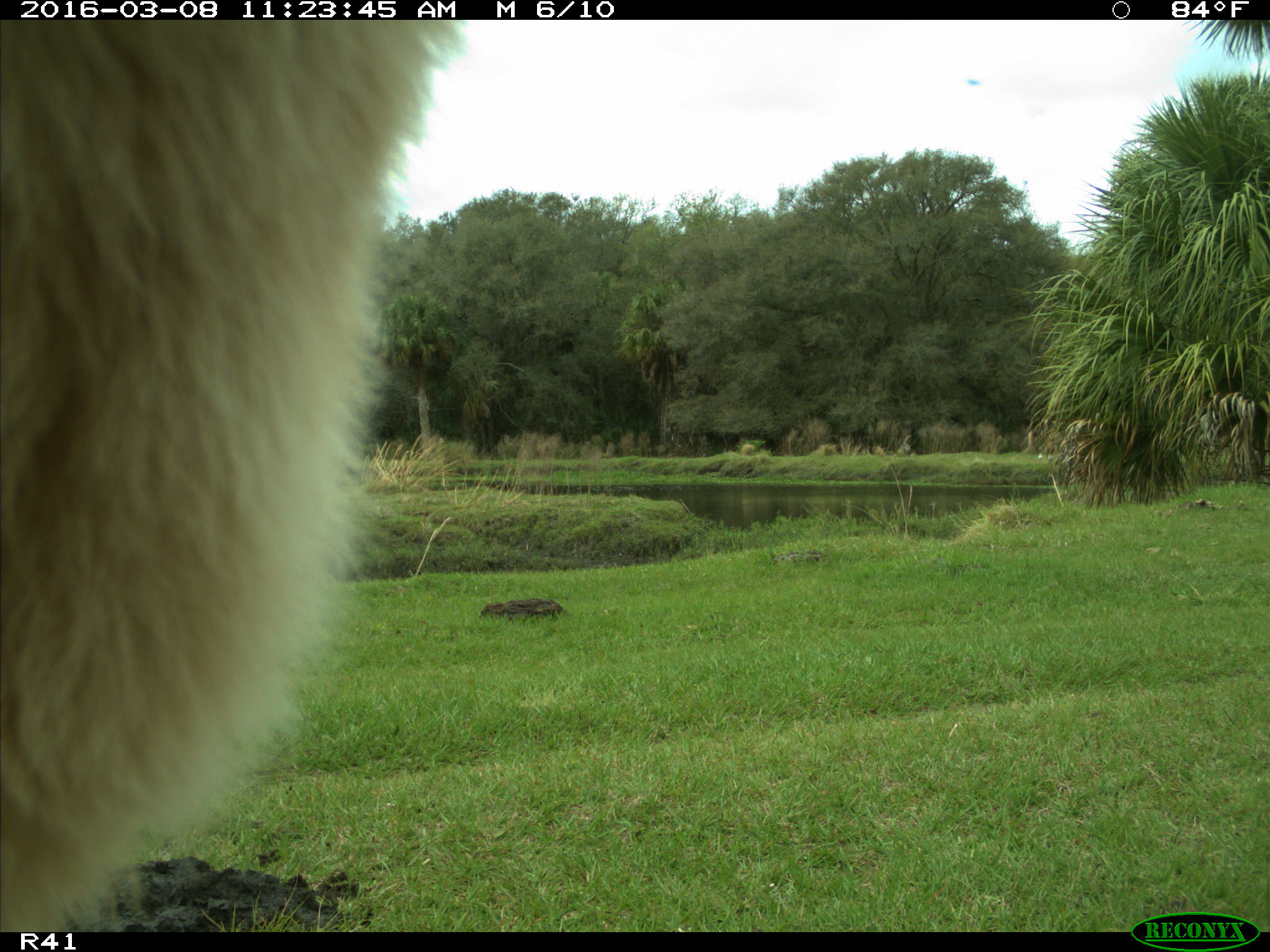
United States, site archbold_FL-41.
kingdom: Animalia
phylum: Chordata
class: Mammalia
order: Artiodactyla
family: Bovidae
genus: Bos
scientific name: Bos taurus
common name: domestic cow